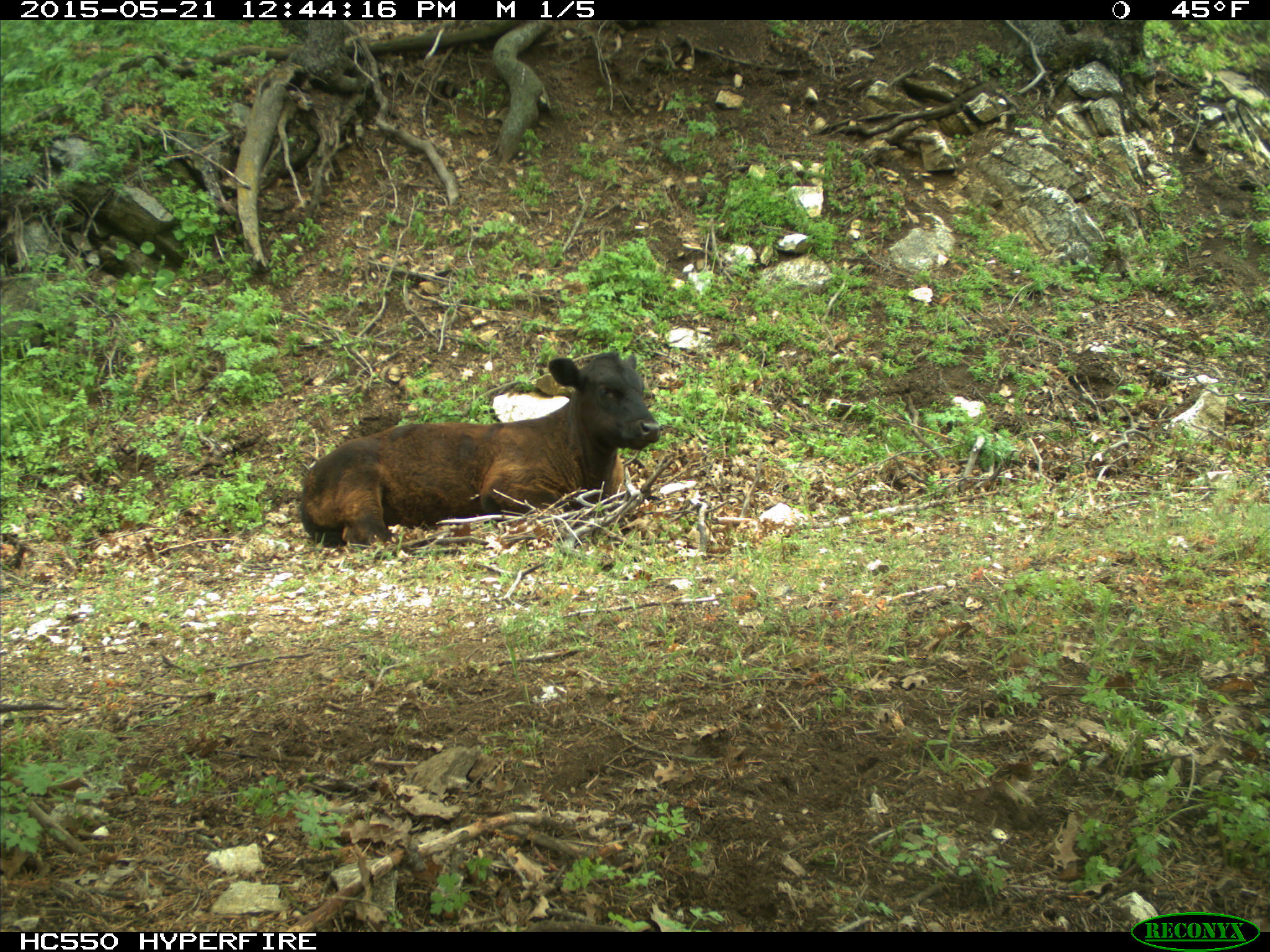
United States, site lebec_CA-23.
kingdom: Animalia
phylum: Chordata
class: Mammalia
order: Artiodactyla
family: Bovidae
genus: Bos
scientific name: Bos taurus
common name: domestic cow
Bos taurus (domestic cow).